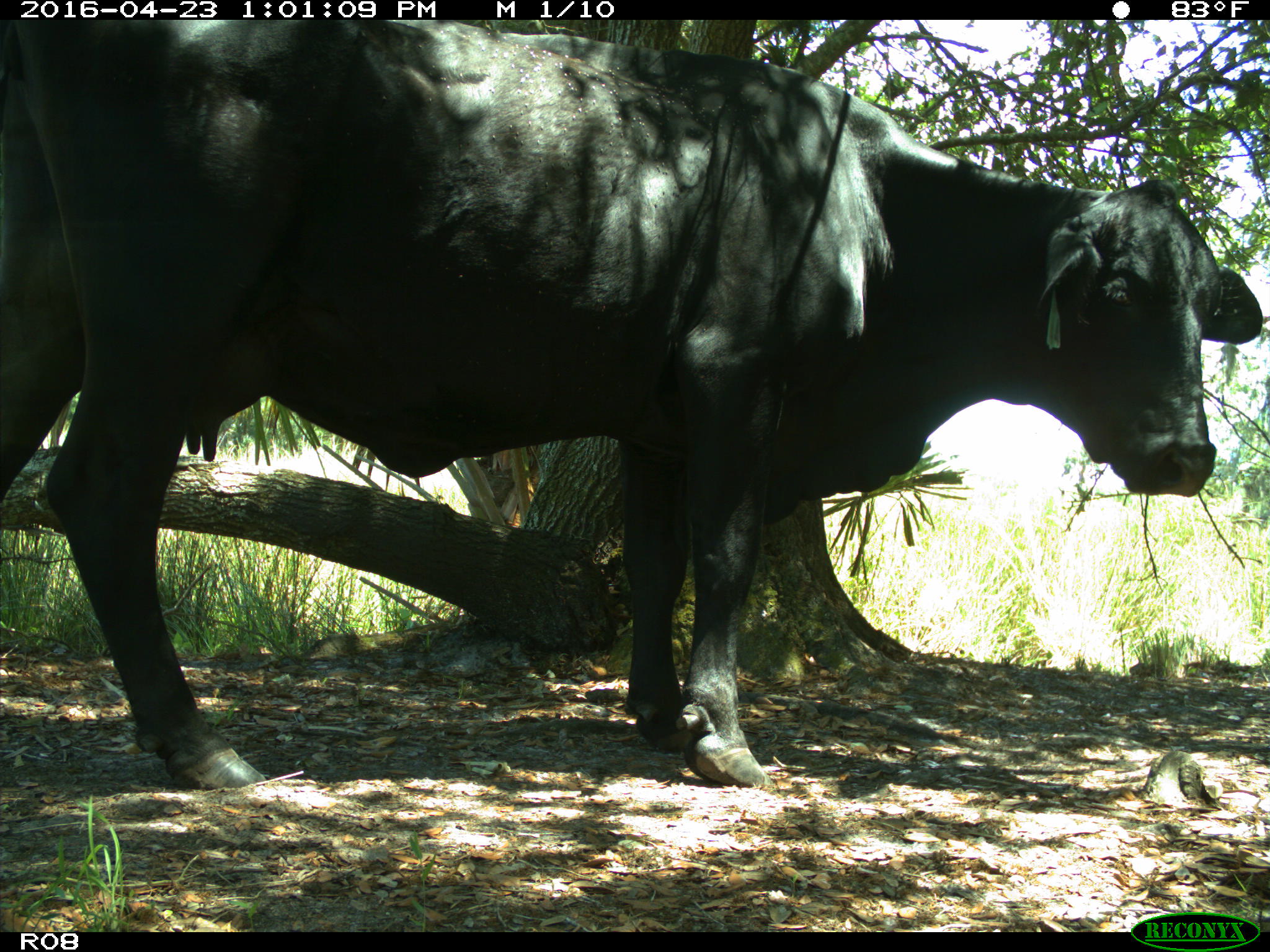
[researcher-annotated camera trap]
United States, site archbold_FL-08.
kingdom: Animalia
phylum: Chordata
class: Mammalia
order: Artiodactyla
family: Bovidae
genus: Bos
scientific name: Bos taurus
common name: domestic cow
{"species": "Bos taurus (domestic cow)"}